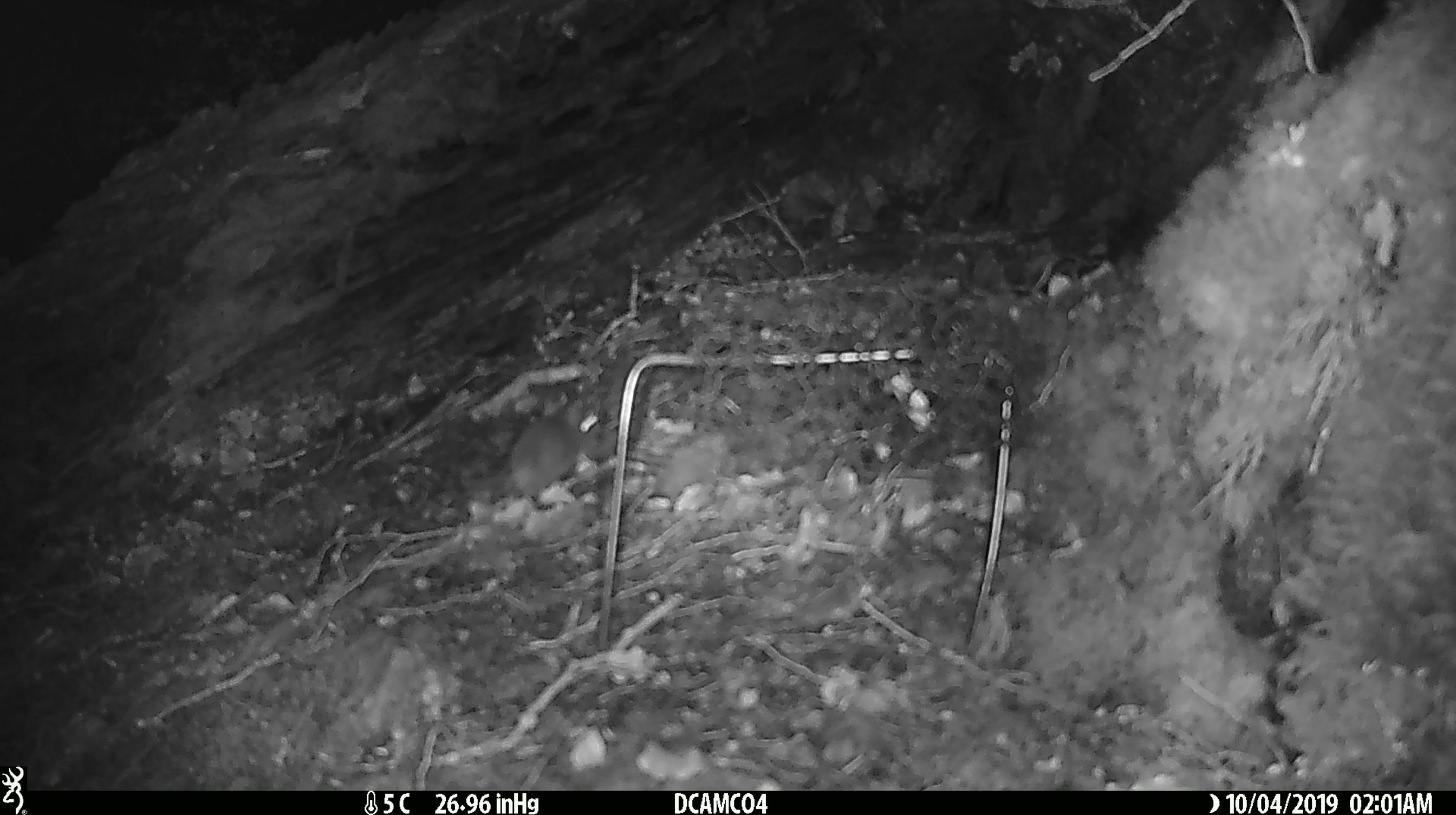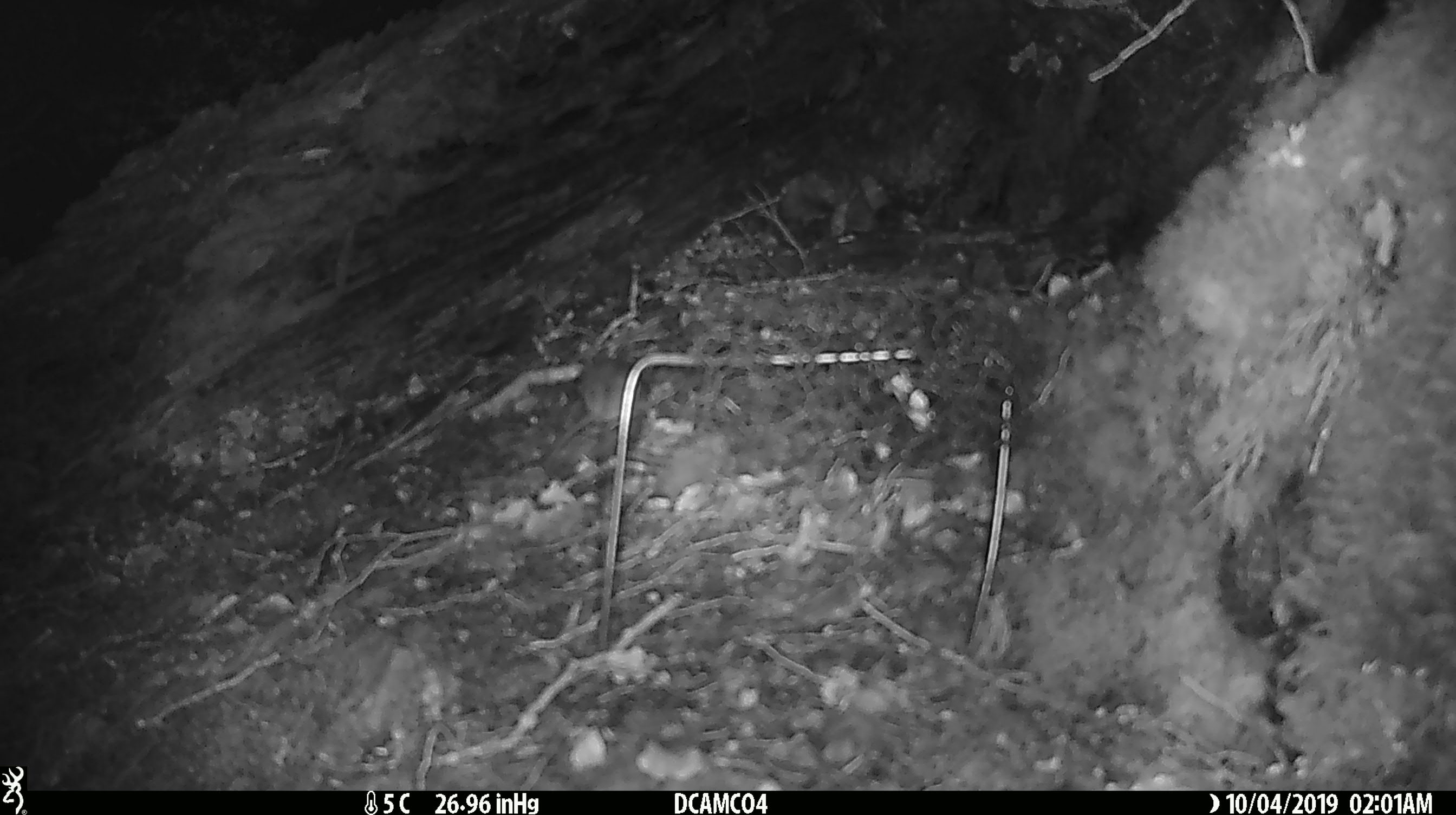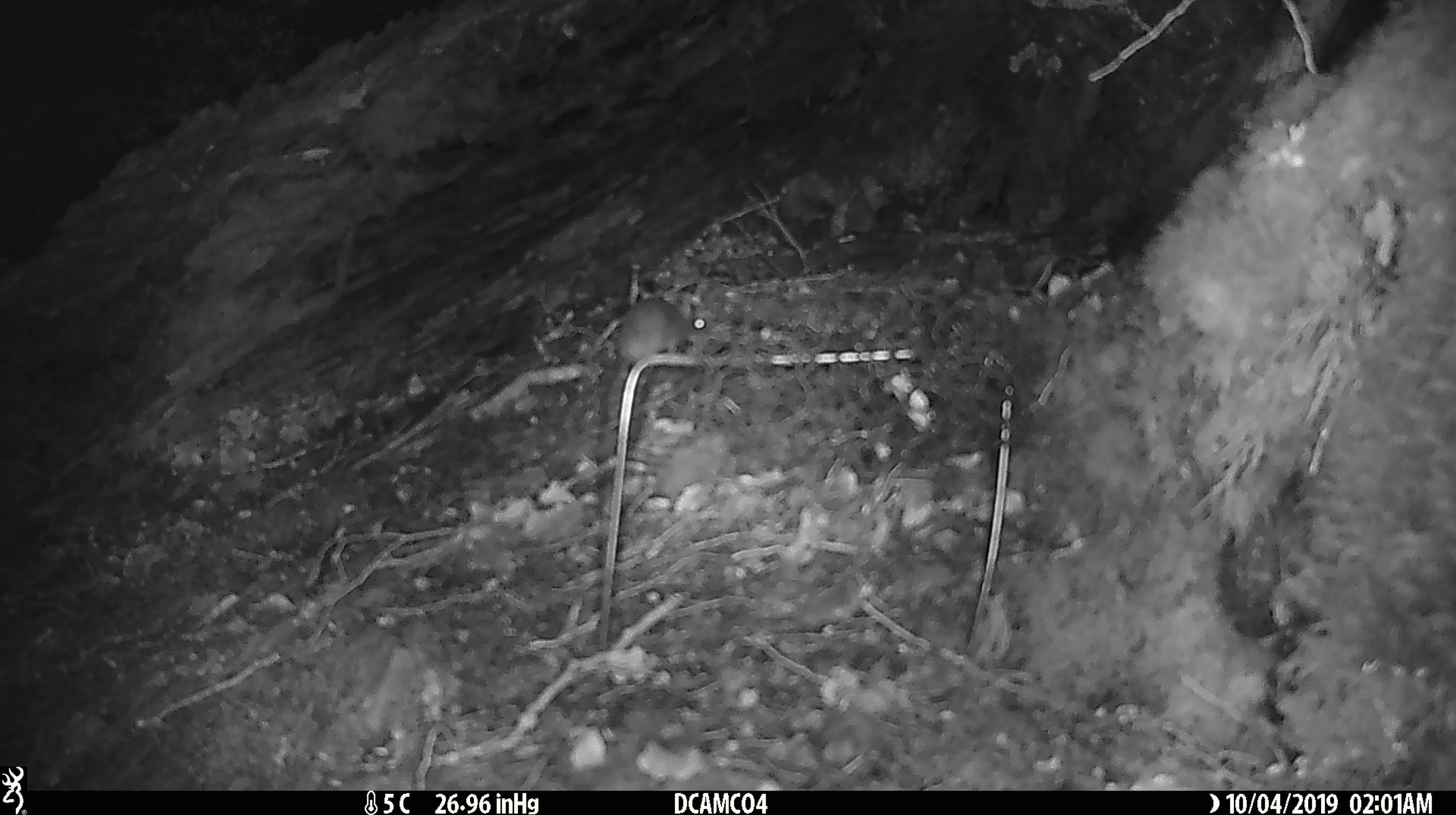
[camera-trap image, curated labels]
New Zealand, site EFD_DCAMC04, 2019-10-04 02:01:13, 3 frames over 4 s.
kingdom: Animalia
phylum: Chordata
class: Mammalia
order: Rodentia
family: Muridae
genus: Mus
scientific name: Mus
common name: mouse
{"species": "mouse (Mus)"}